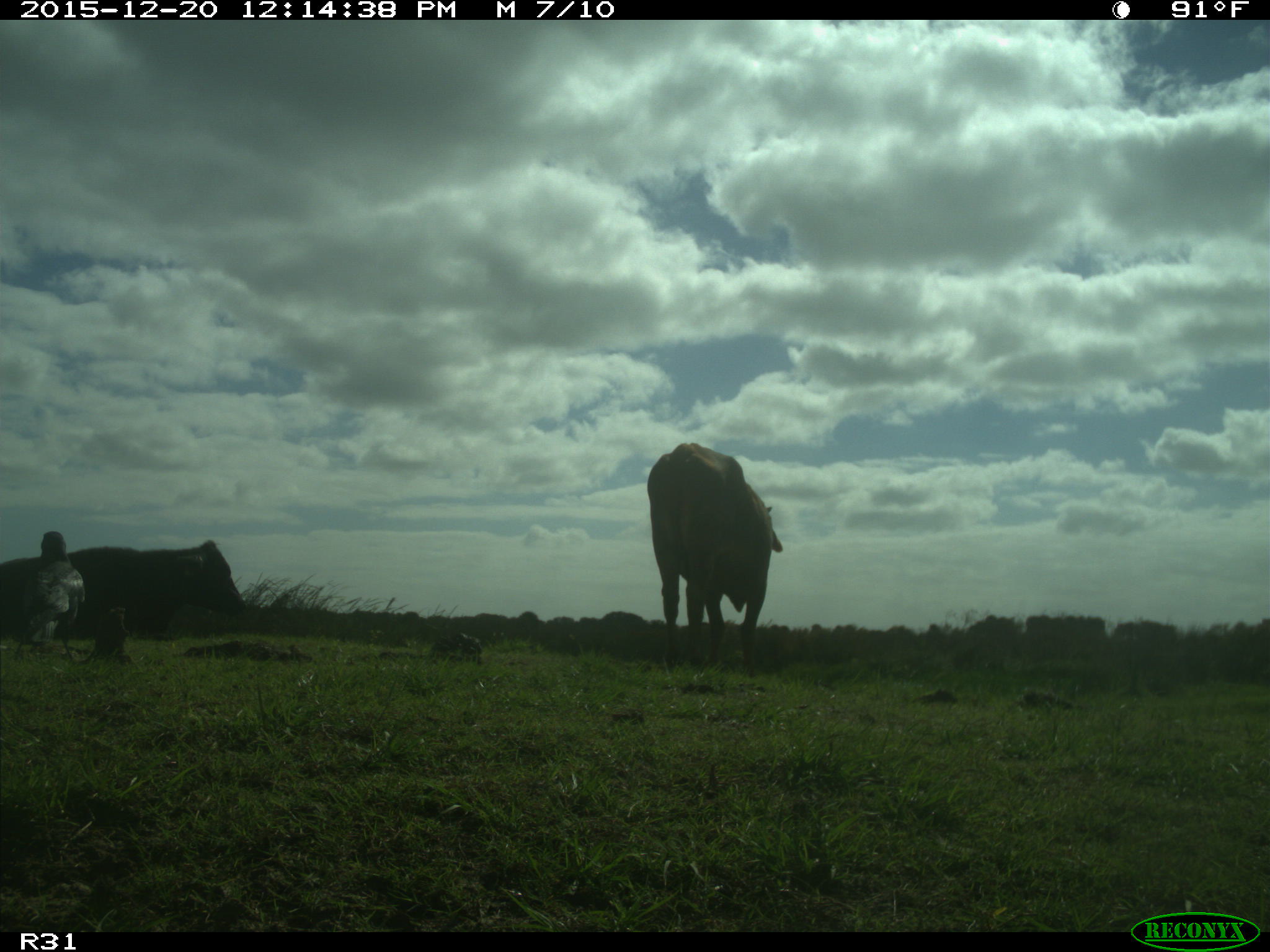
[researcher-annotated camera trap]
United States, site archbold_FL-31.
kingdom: Animalia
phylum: Chordata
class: Mammalia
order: Artiodactyla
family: Bovidae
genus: Bos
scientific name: Bos taurus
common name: domestic cow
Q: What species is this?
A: Bos taurus (domestic cow).